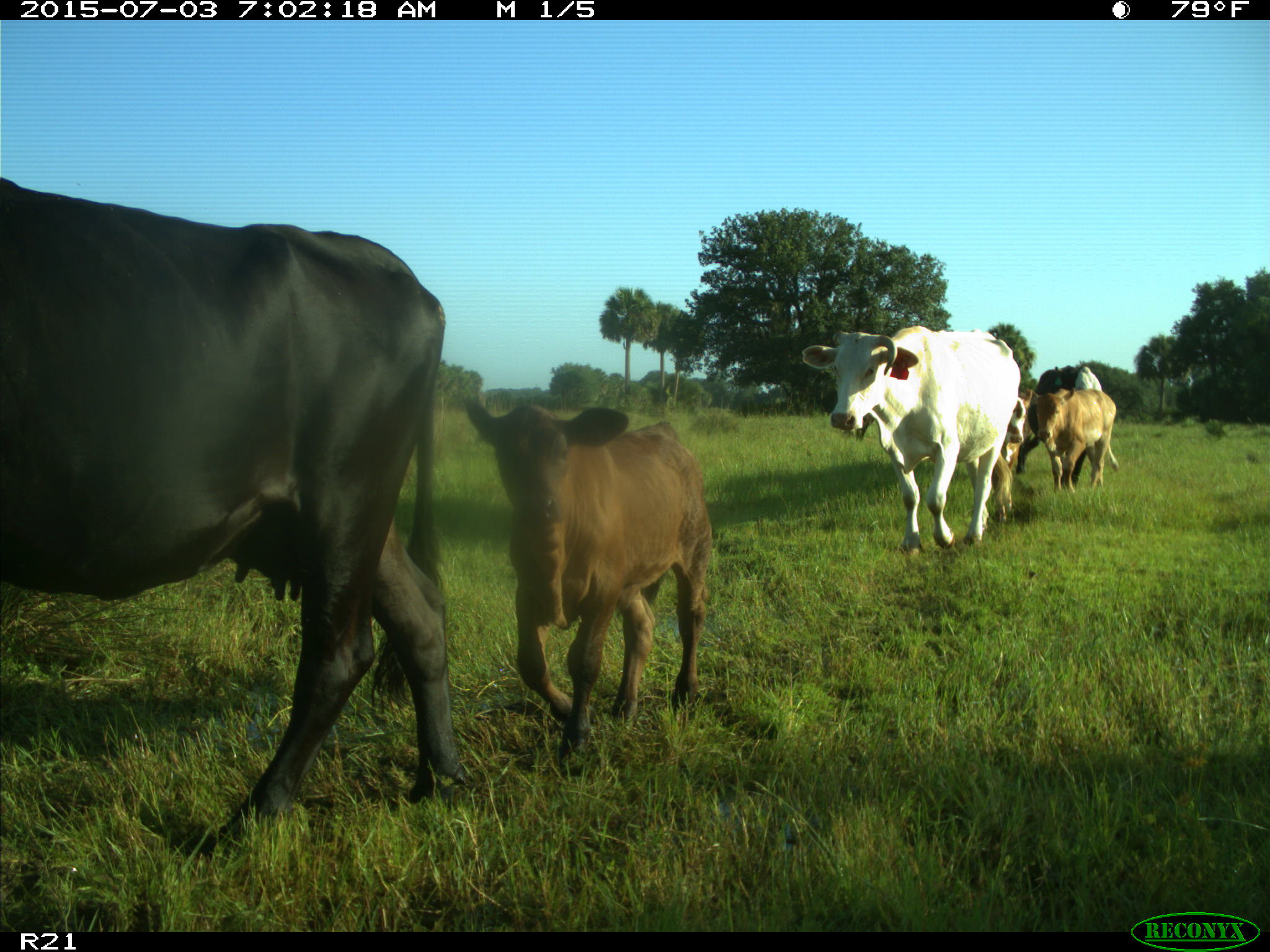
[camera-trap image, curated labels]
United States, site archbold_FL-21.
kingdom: Animalia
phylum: Chordata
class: Mammalia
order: Artiodactyla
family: Bovidae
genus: Bos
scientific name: Bos taurus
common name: domestic cow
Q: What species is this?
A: Bos taurus (domestic cow).